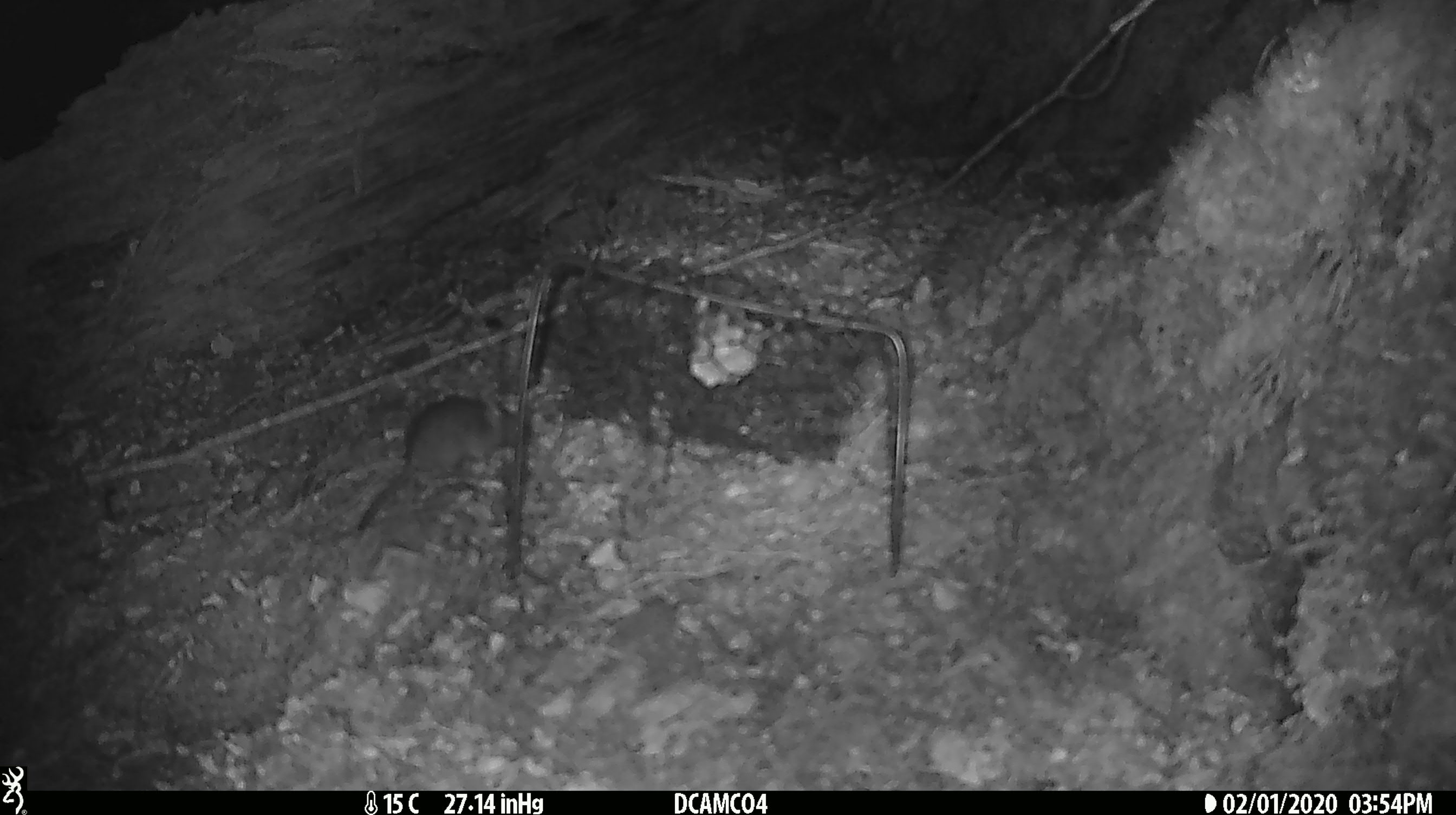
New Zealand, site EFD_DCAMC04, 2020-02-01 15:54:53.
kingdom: Animalia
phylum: Chordata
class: Mammalia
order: Rodentia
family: Muridae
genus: Mus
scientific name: Mus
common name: mouse